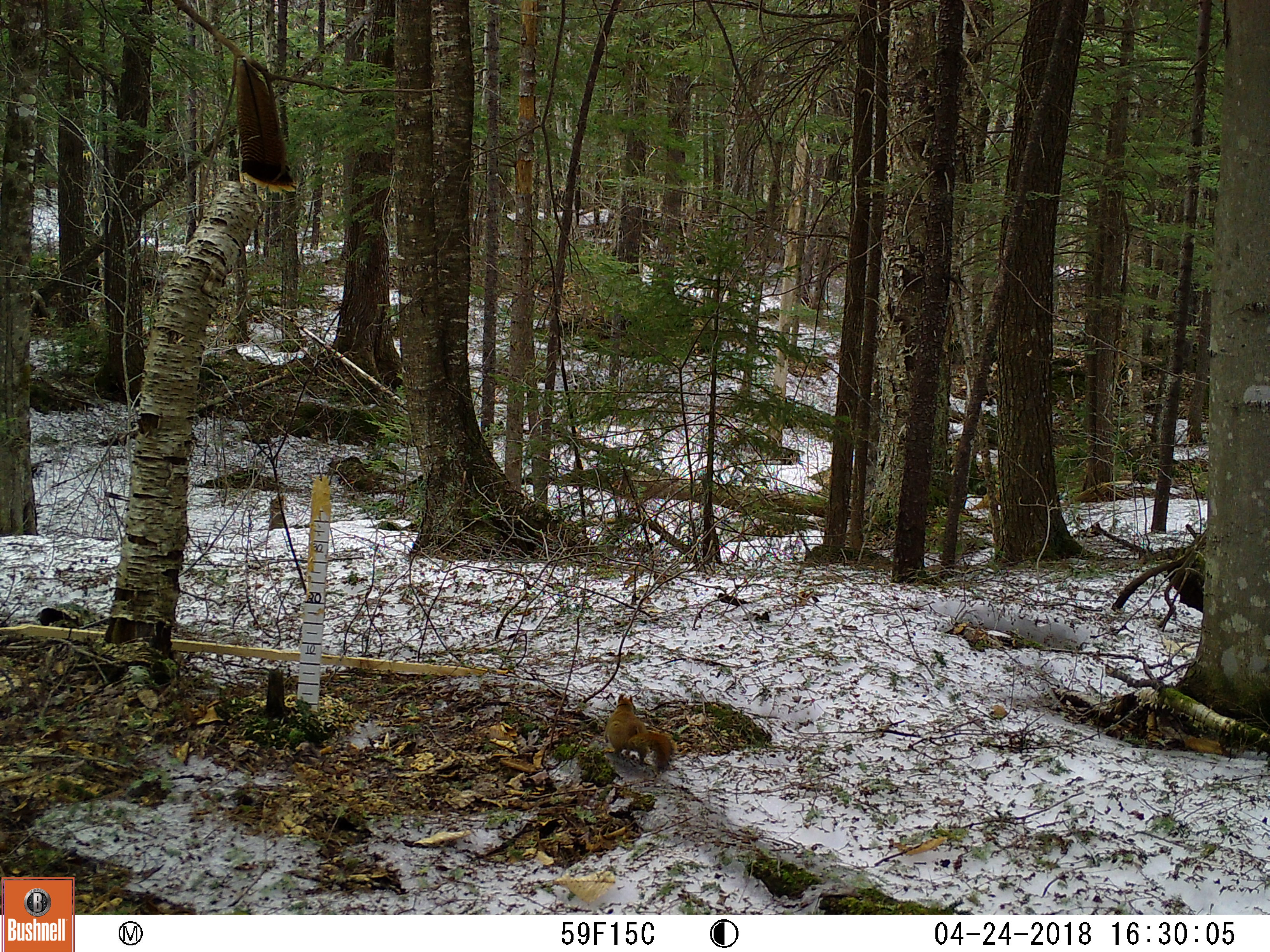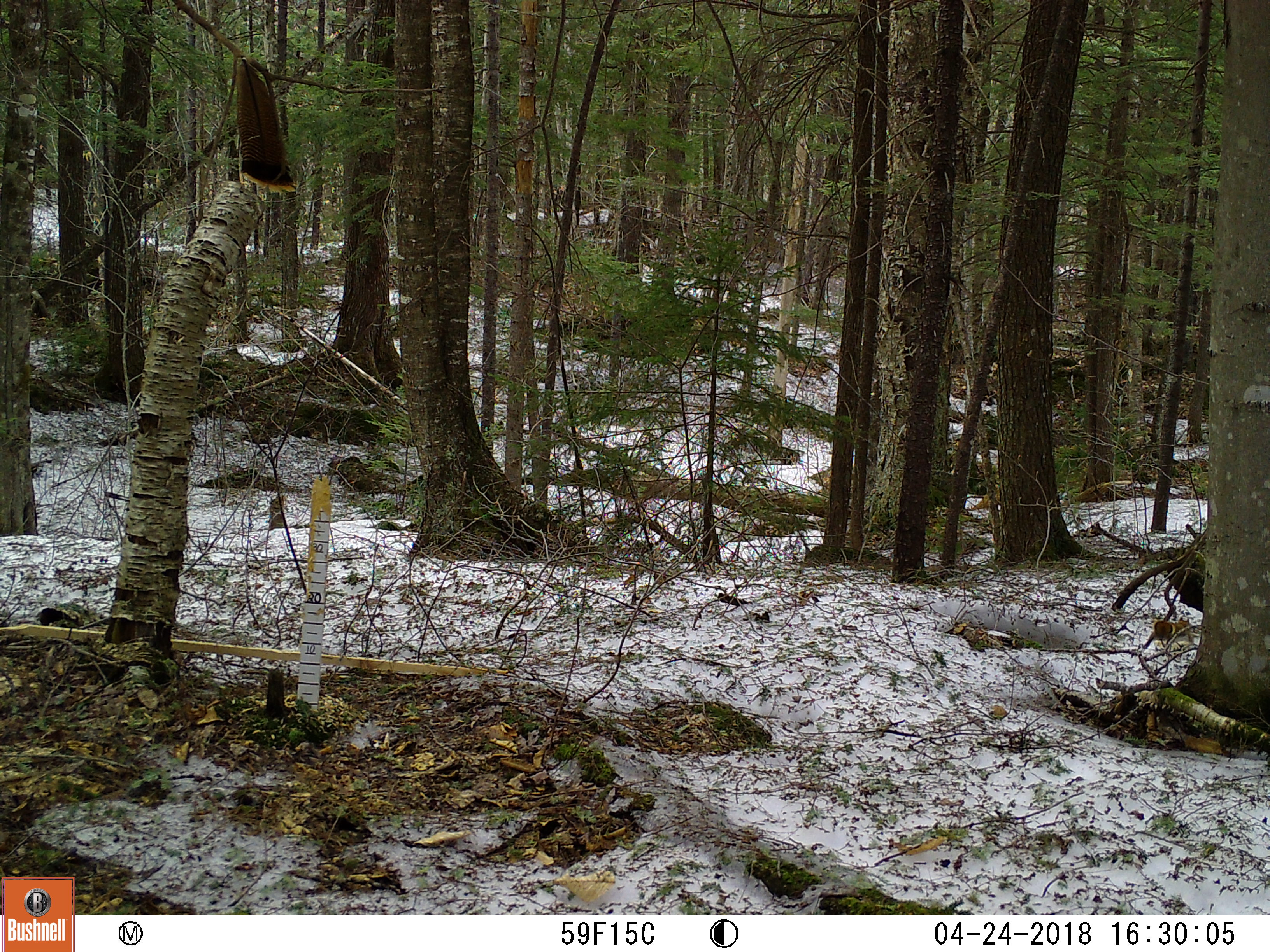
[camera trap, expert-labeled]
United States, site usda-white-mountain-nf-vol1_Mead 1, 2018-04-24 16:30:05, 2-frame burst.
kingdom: Animalia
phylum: Chordata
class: Mammalia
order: Rodentia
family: Sciuridae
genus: Tamiasciurus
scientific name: Tamiasciurus hudsonicus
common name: red squirrel